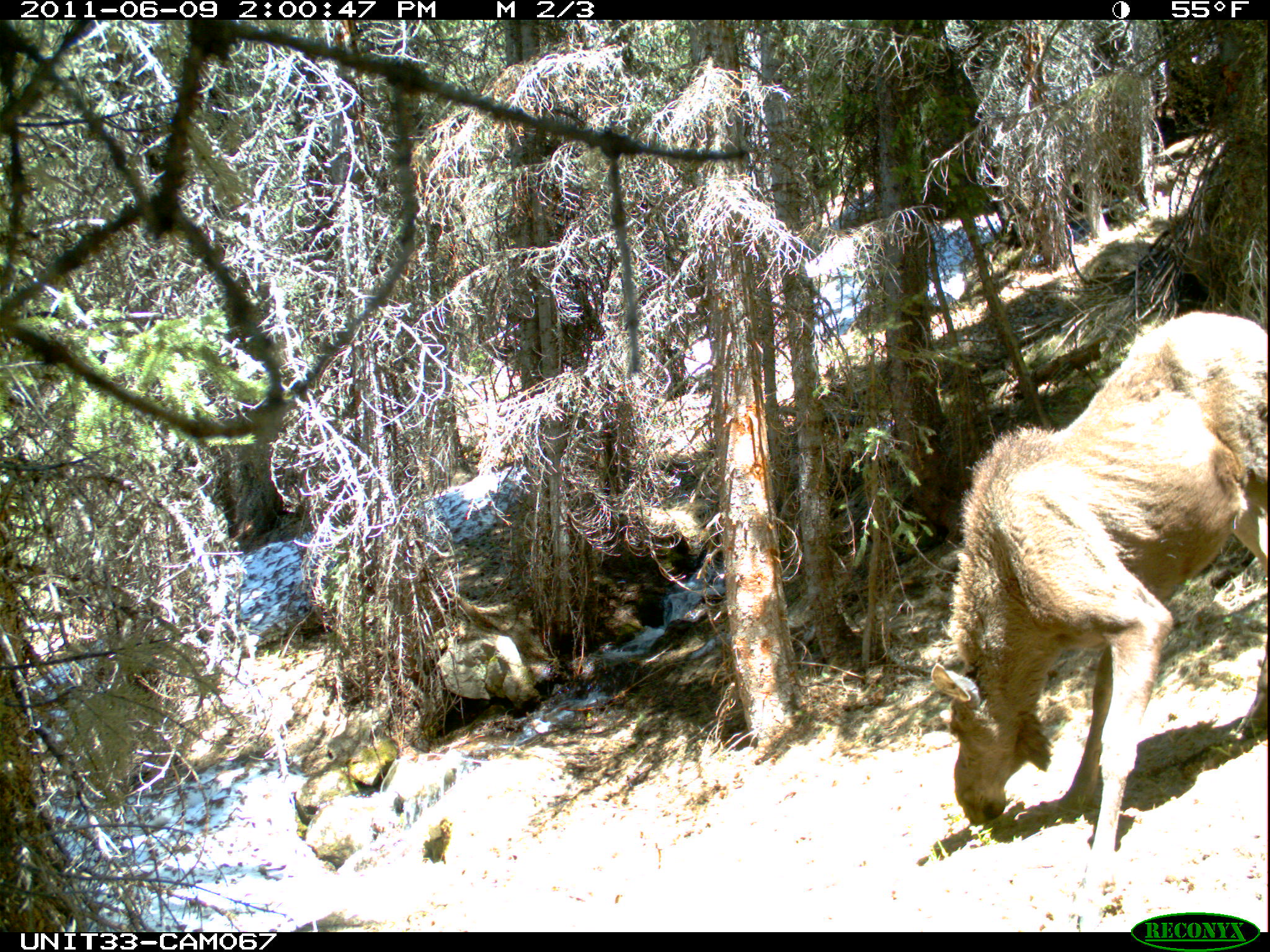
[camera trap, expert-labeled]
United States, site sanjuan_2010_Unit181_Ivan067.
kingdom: Animalia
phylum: Chordata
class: Mammalia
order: Artiodactyla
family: Cervidae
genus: Alces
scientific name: Alces alces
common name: moose